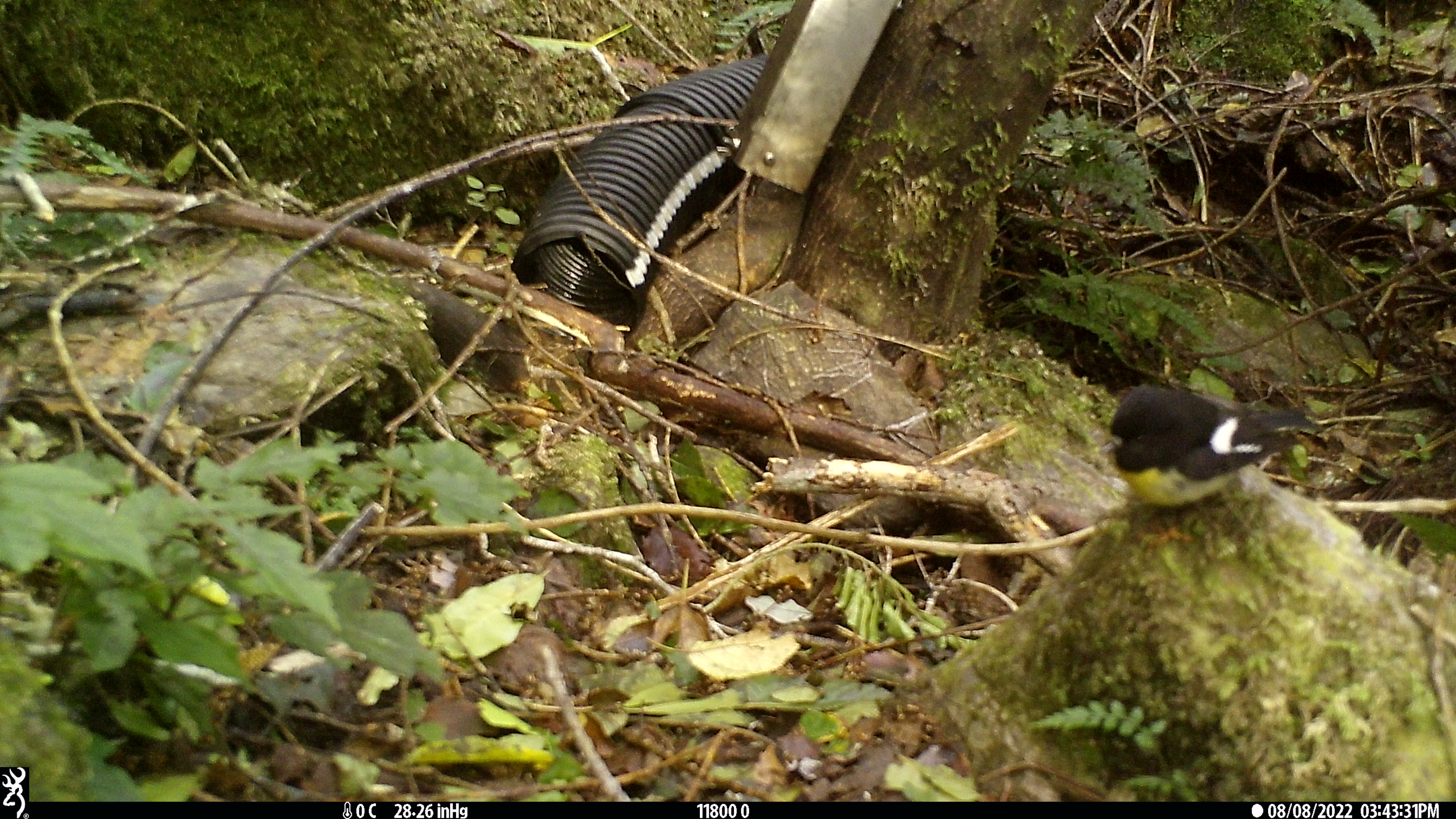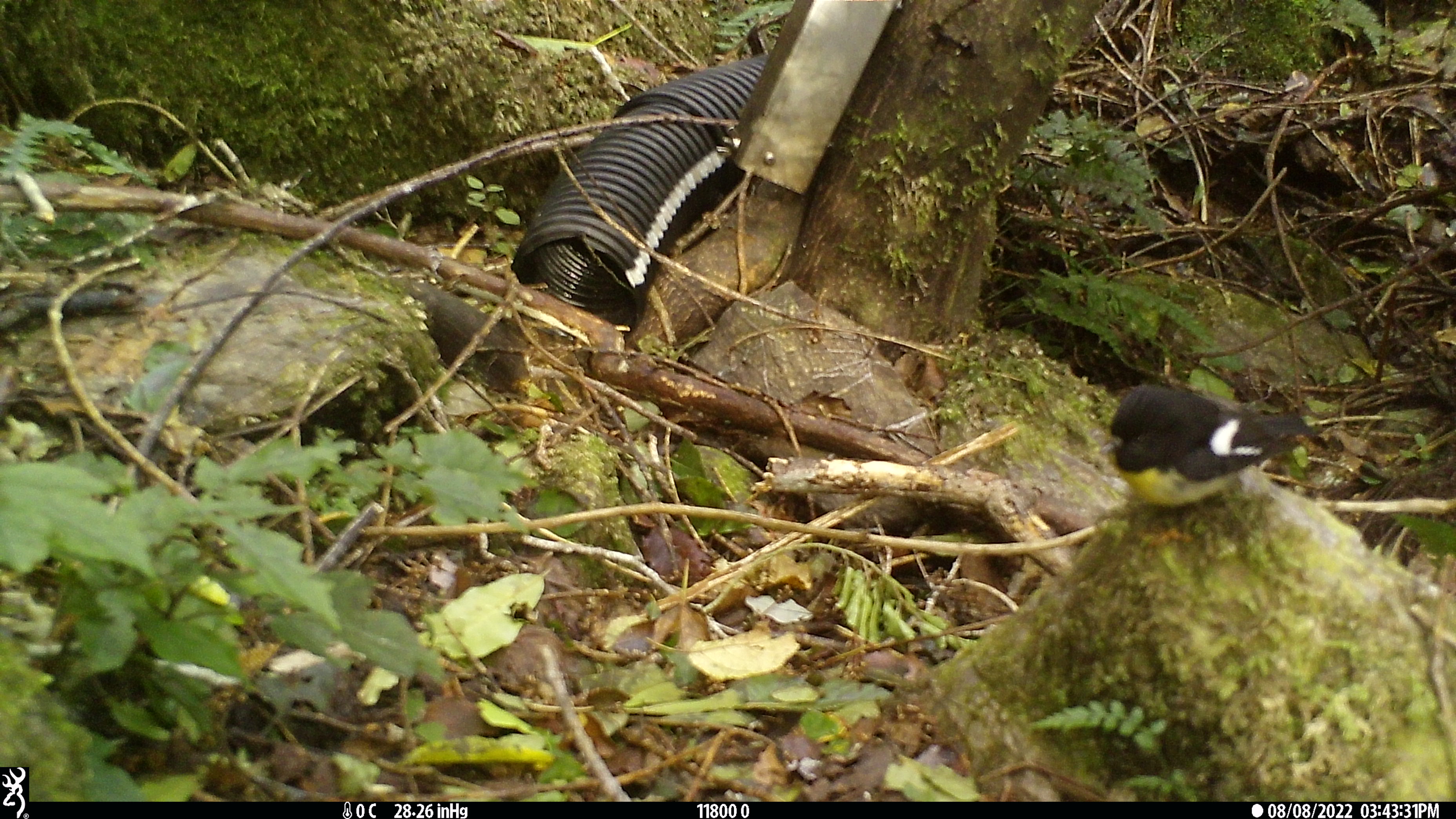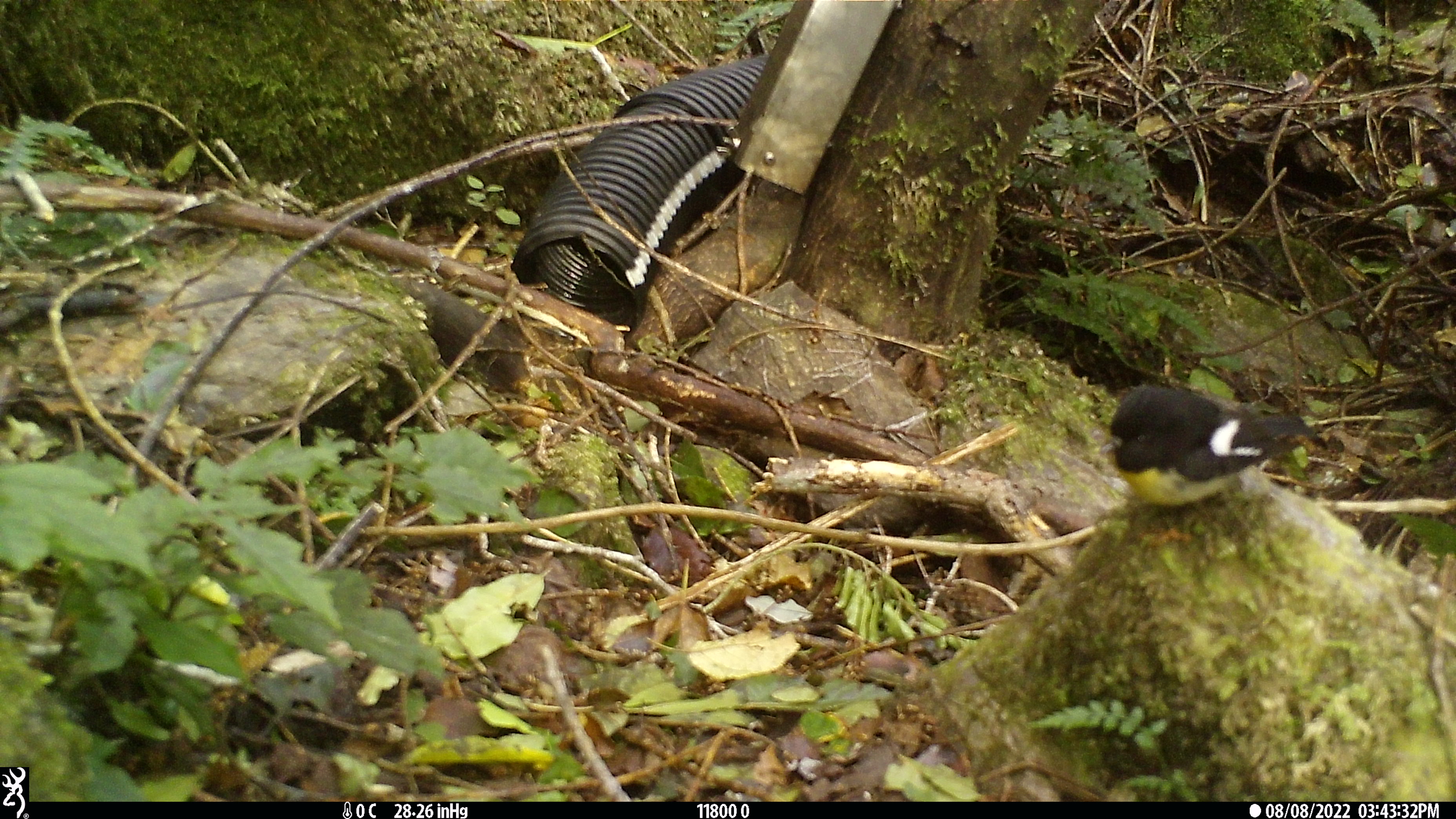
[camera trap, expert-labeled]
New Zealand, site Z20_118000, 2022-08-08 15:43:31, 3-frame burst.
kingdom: Animalia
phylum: Chordata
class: Aves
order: Passeriformes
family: Petroicidae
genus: Petroica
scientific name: Petroica macrocephala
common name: tomtit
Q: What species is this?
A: Tomtit (Petroica macrocephala).